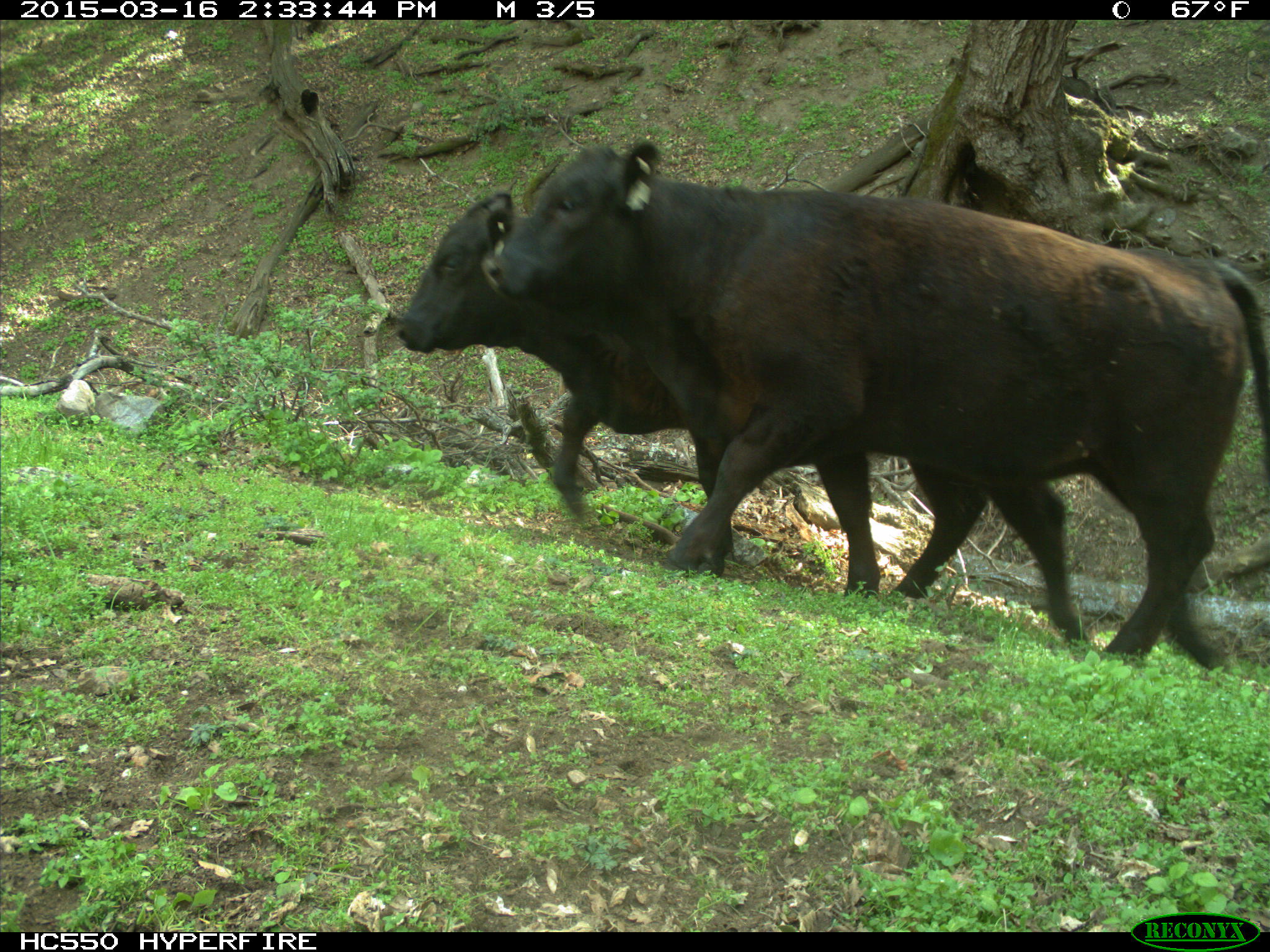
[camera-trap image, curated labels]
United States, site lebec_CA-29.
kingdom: Animalia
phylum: Chordata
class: Mammalia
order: Artiodactyla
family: Bovidae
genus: Bos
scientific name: Bos taurus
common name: domestic cow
Bos taurus (domestic cow).